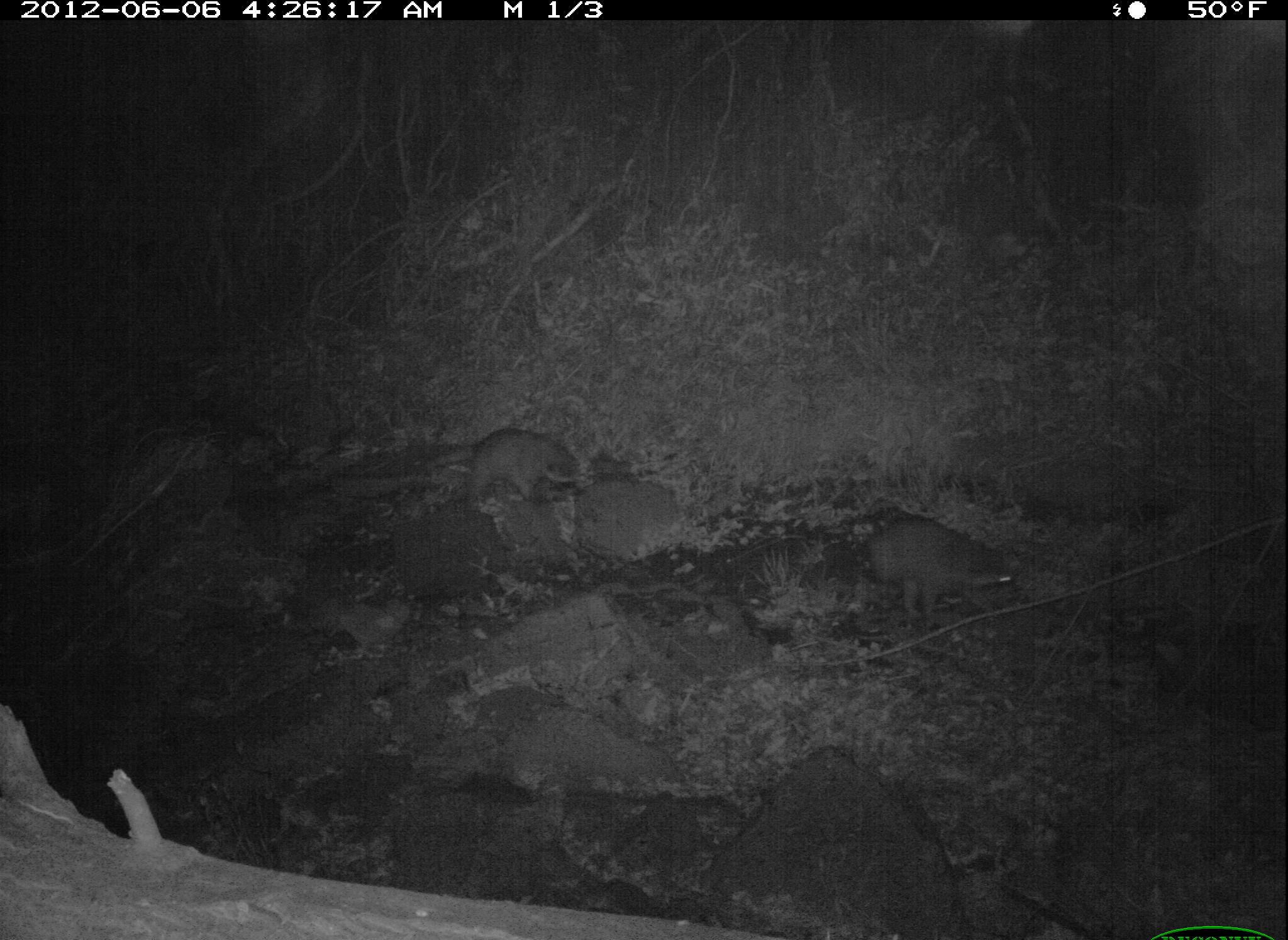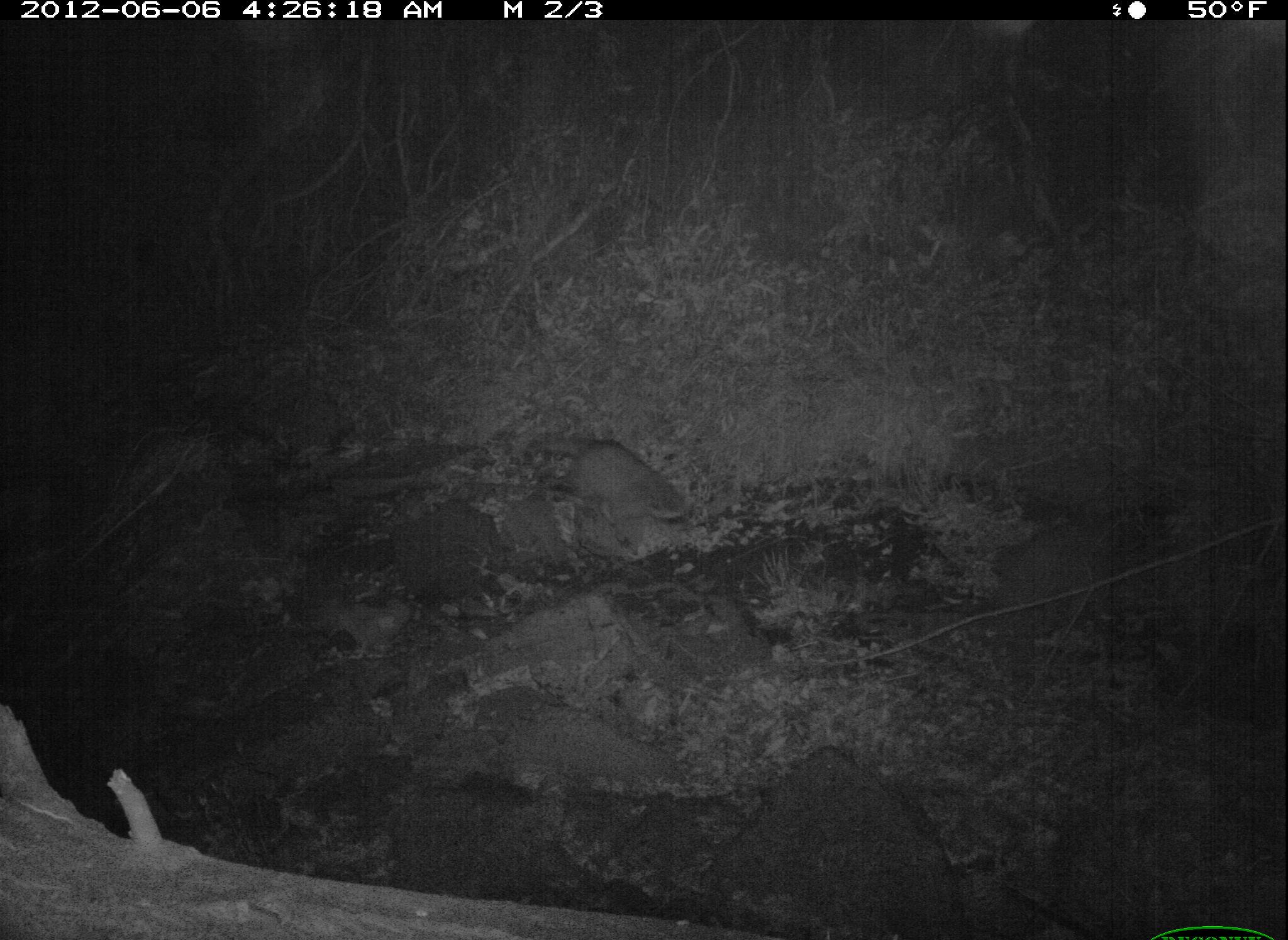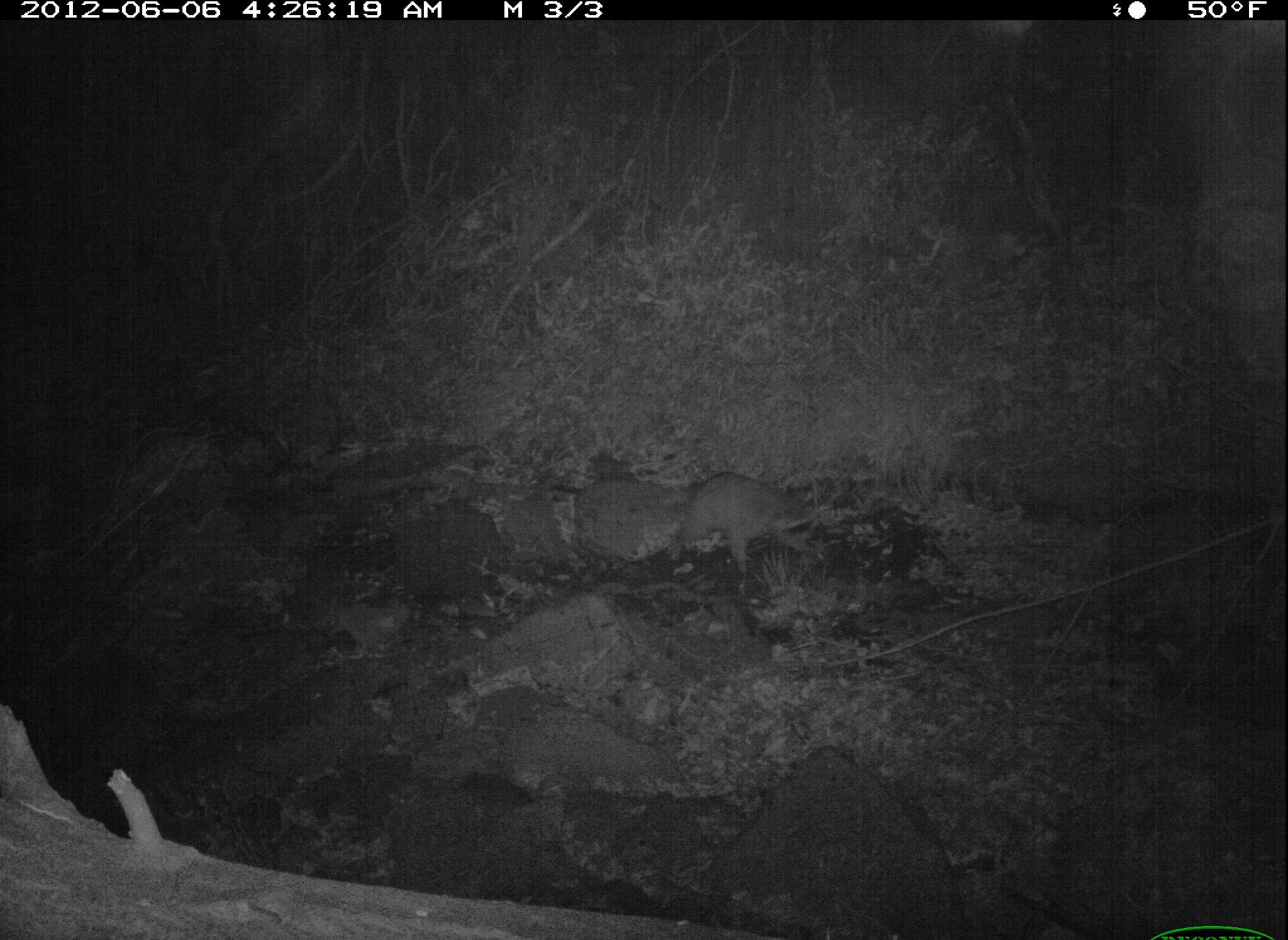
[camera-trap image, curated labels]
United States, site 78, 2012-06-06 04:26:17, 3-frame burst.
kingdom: Animalia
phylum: Chordata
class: Mammalia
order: Carnivora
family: Procyonidae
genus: Procyon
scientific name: Procyon lotor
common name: raccoon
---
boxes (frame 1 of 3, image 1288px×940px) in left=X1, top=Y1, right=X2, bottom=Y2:
raccoon: left=849, top=507, right=1023, bottom=629; left=422, top=424, right=592, bottom=509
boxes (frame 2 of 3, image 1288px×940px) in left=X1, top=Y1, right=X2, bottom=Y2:
raccoon: left=522, top=428, right=705, bottom=564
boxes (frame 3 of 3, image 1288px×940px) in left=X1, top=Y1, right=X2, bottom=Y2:
raccoon: left=655, top=454, right=855, bottom=573